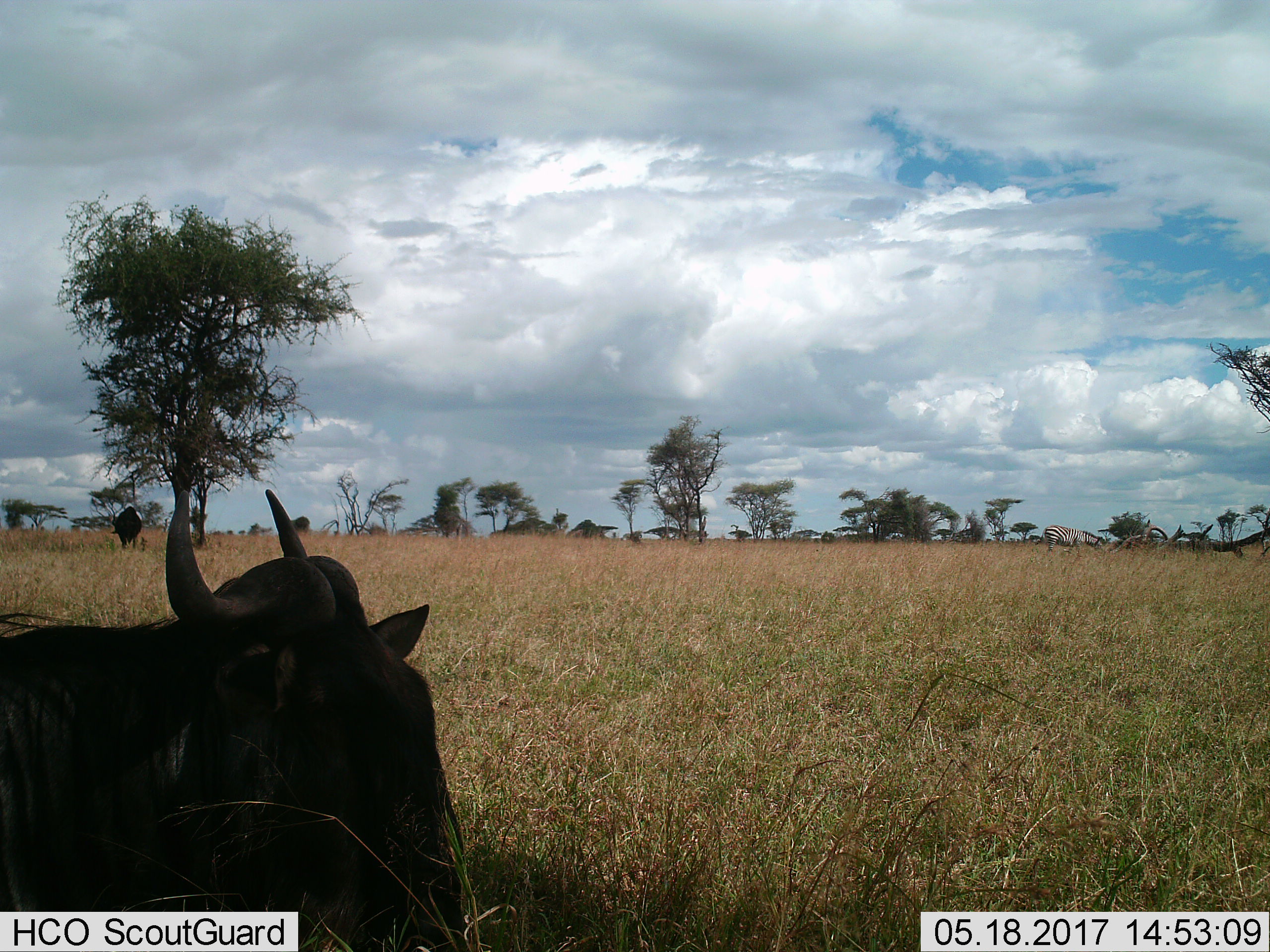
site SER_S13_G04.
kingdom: Animalia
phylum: Chordata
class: Mammalia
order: Artiodactyla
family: Bovidae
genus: Connochaetes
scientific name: Connochaetes taurinus taurinus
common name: blue wildebeest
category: wildebeestblue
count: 2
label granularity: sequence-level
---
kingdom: Animalia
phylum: Chordata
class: Mammalia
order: Perissodactyla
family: Equidae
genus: Equus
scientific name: Equus quagga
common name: plains zebra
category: zebraplains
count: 1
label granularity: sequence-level